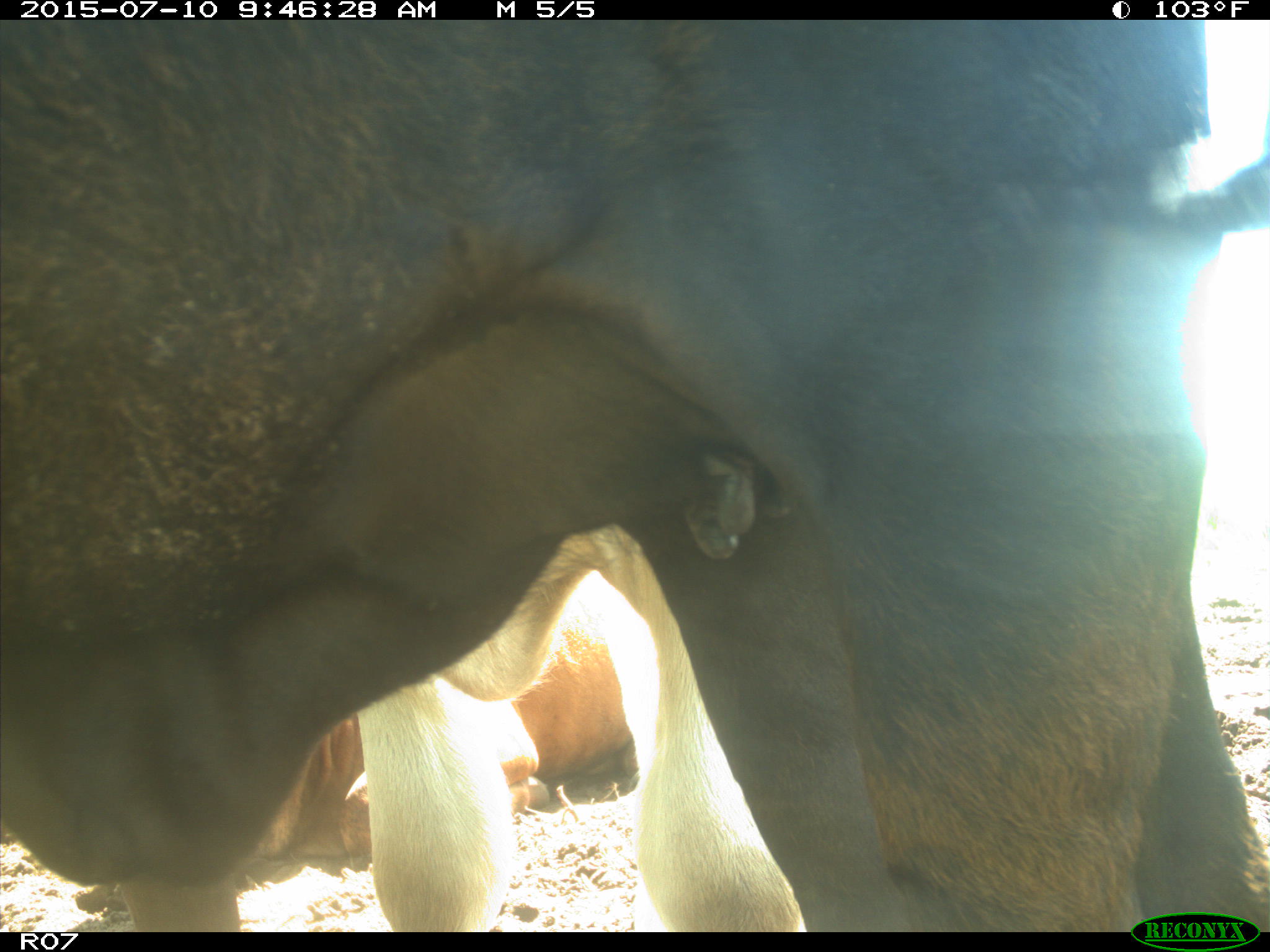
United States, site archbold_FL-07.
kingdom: Animalia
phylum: Chordata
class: Mammalia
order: Artiodactyla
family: Bovidae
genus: Bos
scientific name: Bos taurus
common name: domestic cow